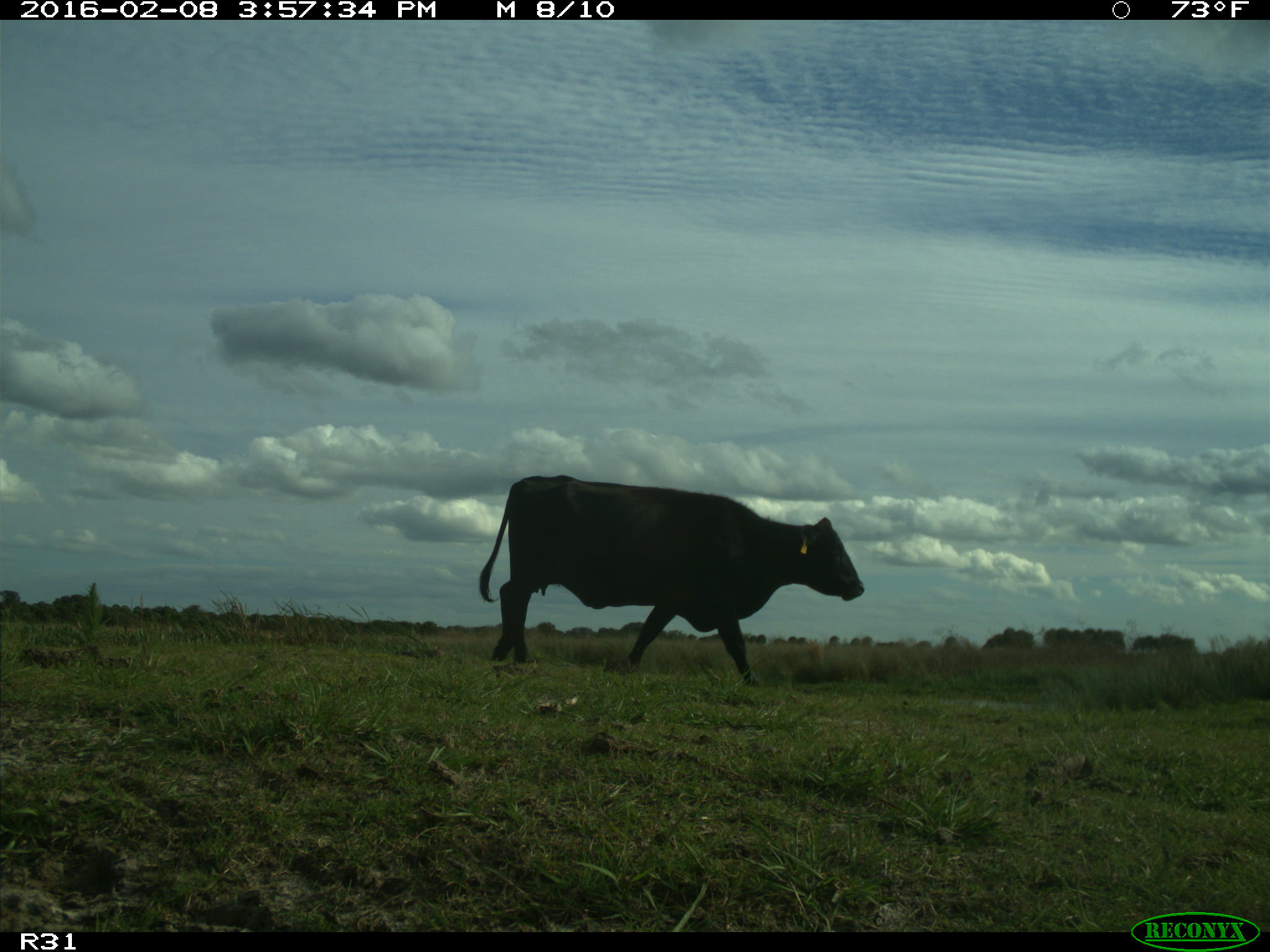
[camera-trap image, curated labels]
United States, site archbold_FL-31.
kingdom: Animalia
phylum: Chordata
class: Mammalia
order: Artiodactyla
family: Bovidae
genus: Bos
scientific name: Bos taurus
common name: domestic cow